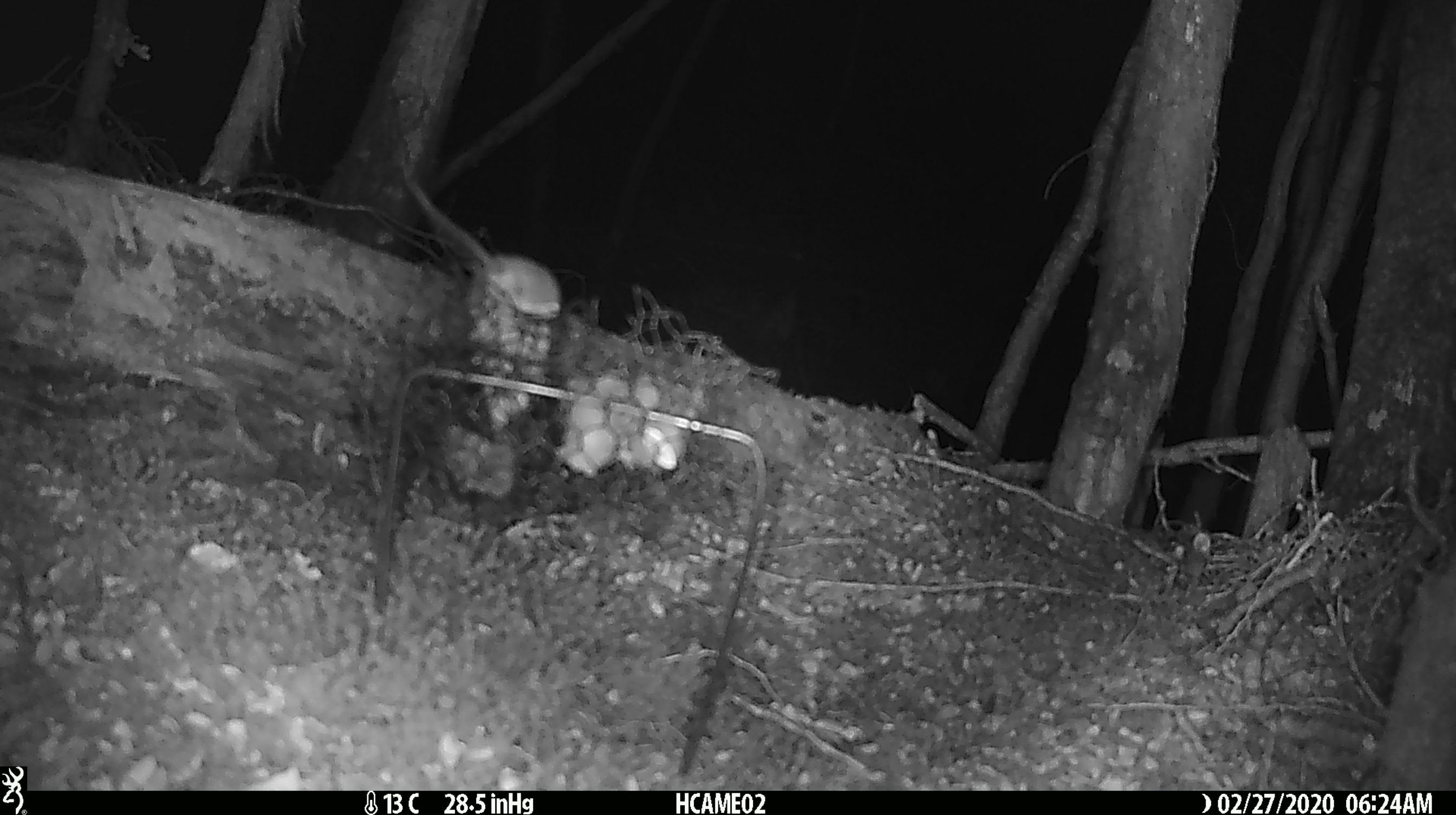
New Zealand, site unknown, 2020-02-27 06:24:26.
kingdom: Animalia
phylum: Chordata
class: Mammalia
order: Rodentia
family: Muridae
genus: Mus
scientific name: Mus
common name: mouse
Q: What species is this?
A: Mouse (Mus).